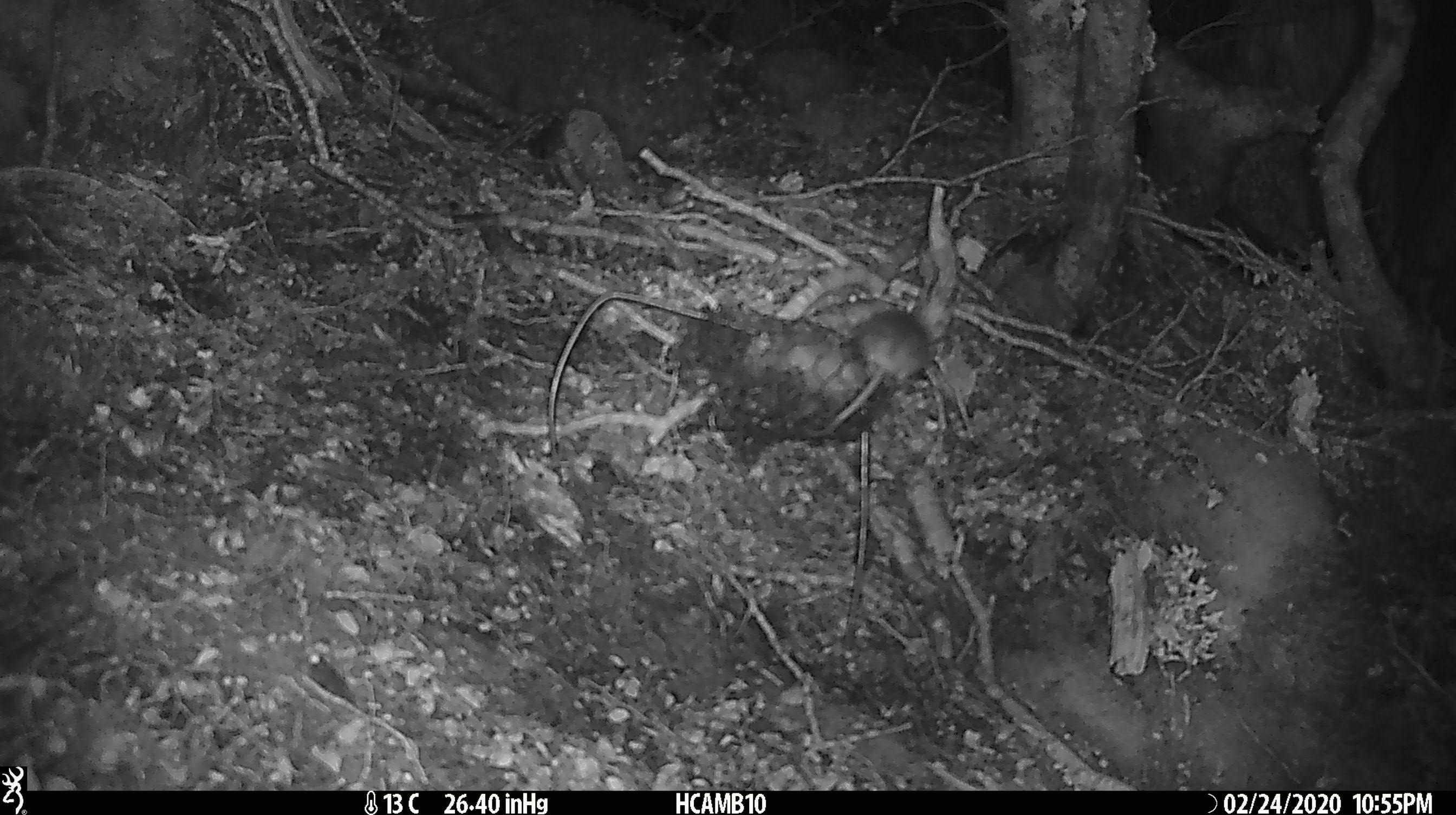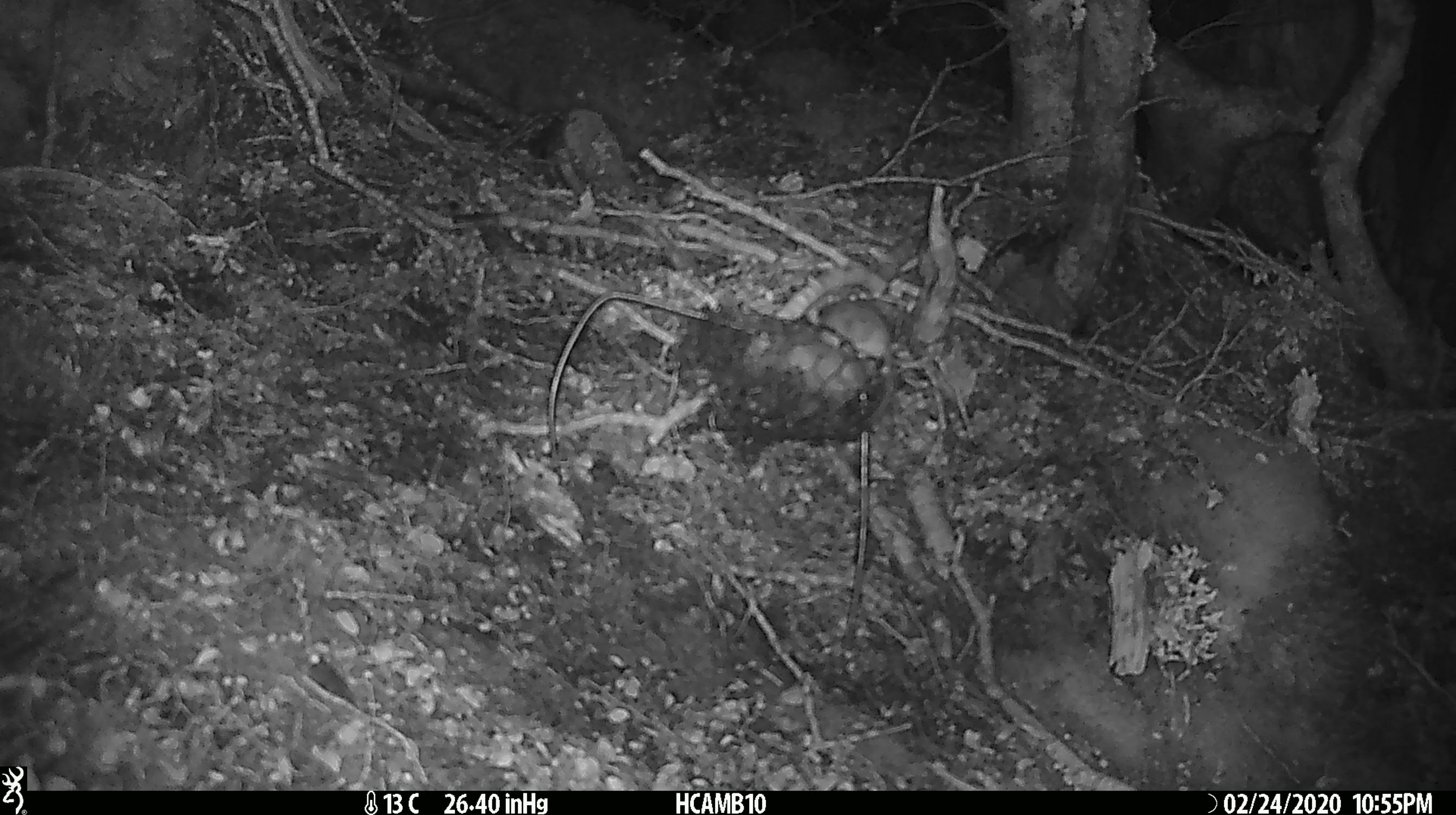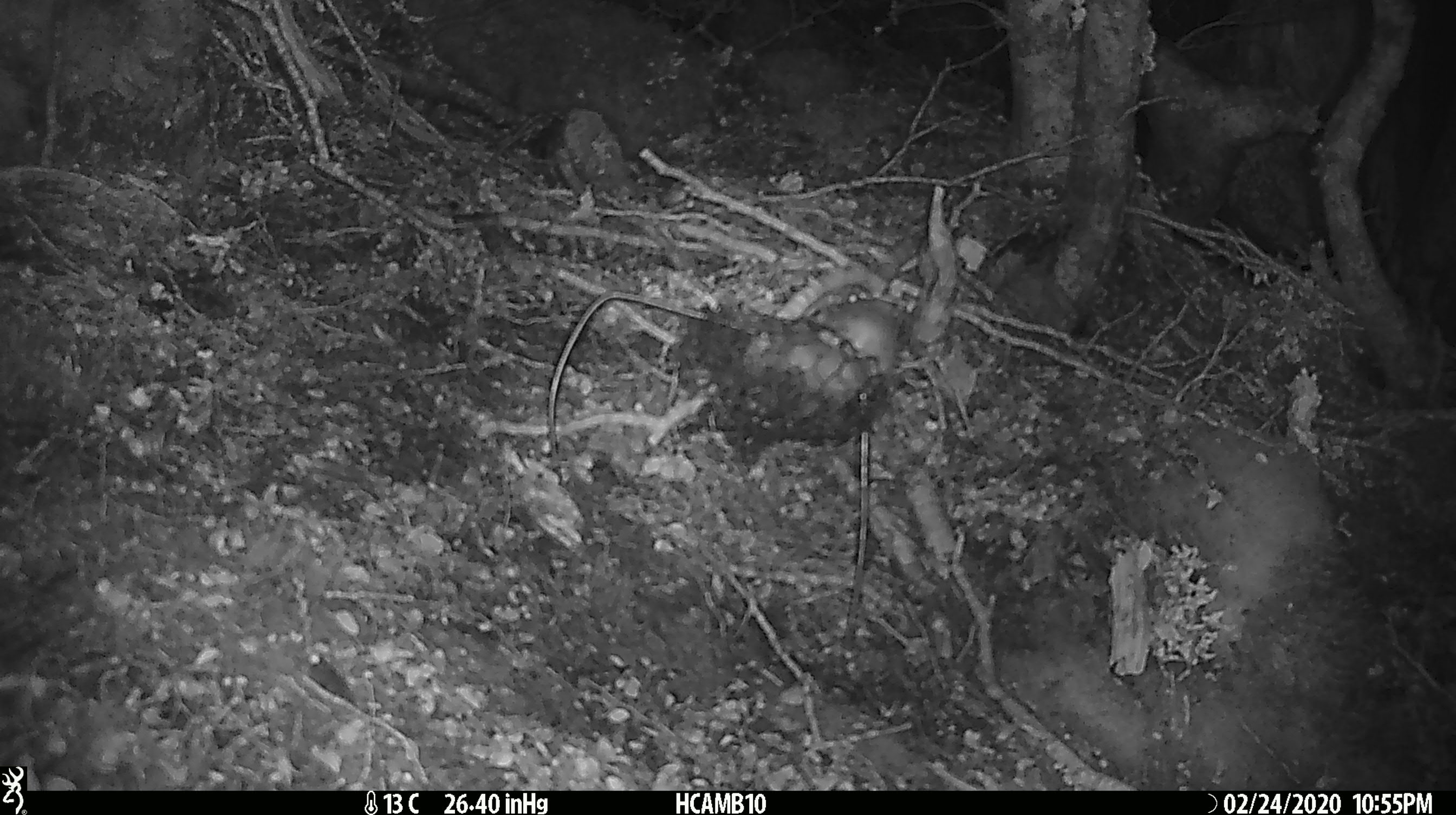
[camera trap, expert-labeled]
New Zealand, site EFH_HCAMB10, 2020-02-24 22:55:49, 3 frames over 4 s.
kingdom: Animalia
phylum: Chordata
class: Mammalia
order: Rodentia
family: Muridae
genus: Mus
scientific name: Mus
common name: mouse